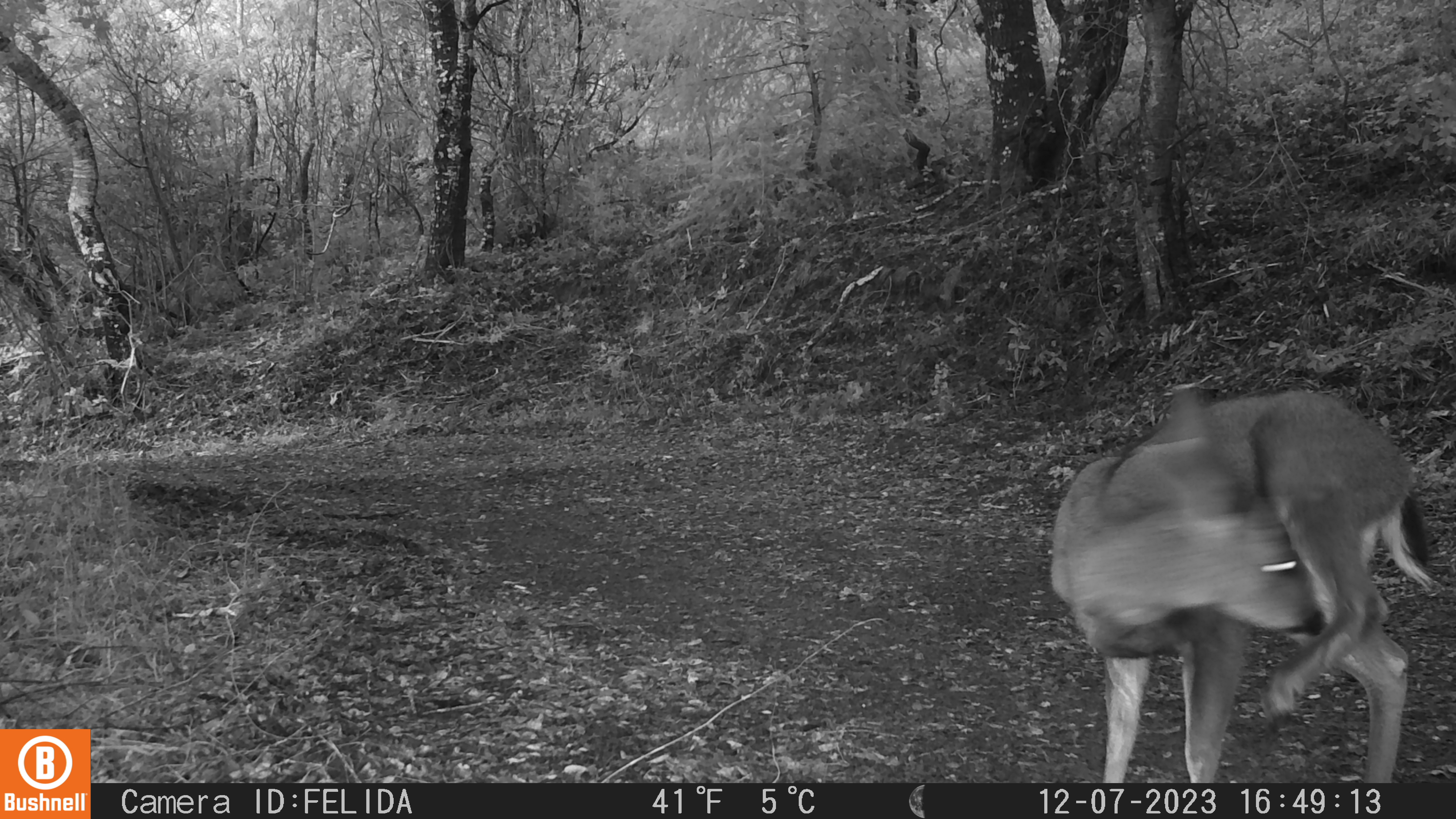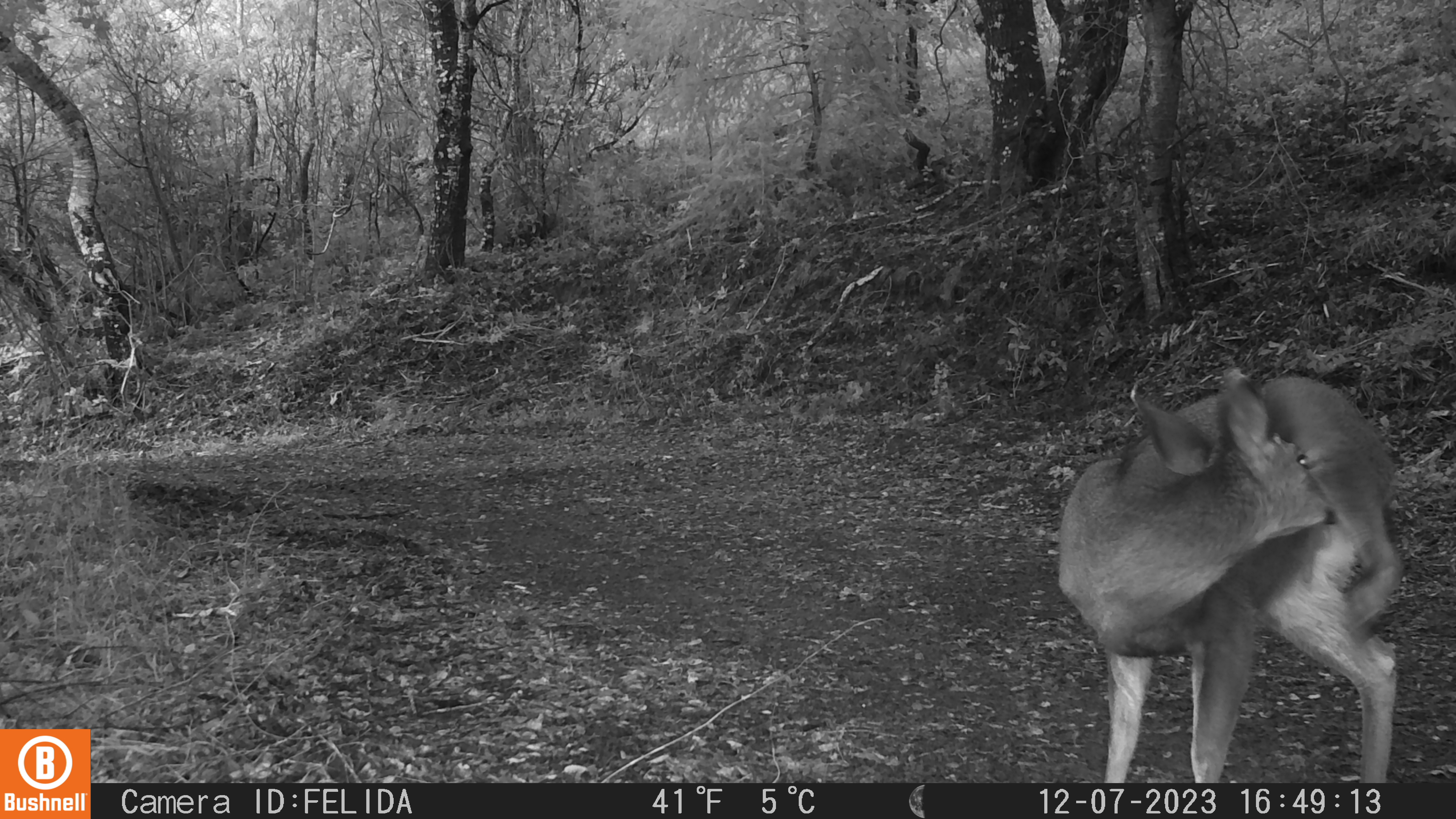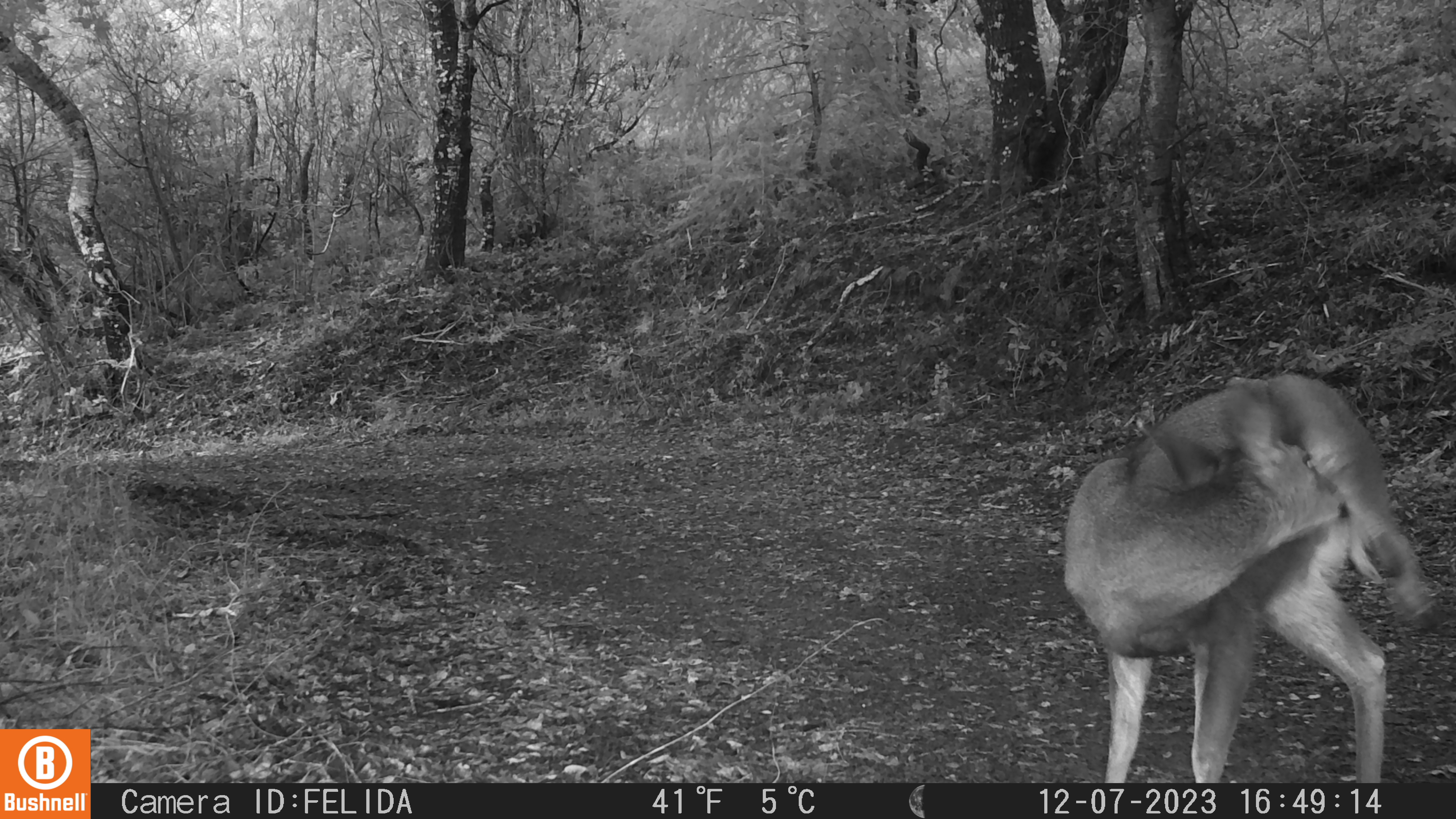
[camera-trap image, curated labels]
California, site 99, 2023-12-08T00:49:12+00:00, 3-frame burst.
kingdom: Animalia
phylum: Chordata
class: Mammalia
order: Artiodactyla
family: Cervidae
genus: Odocoileus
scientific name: Odocoileus hemionus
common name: mule deer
Mule deer (Odocoileus hemionus).